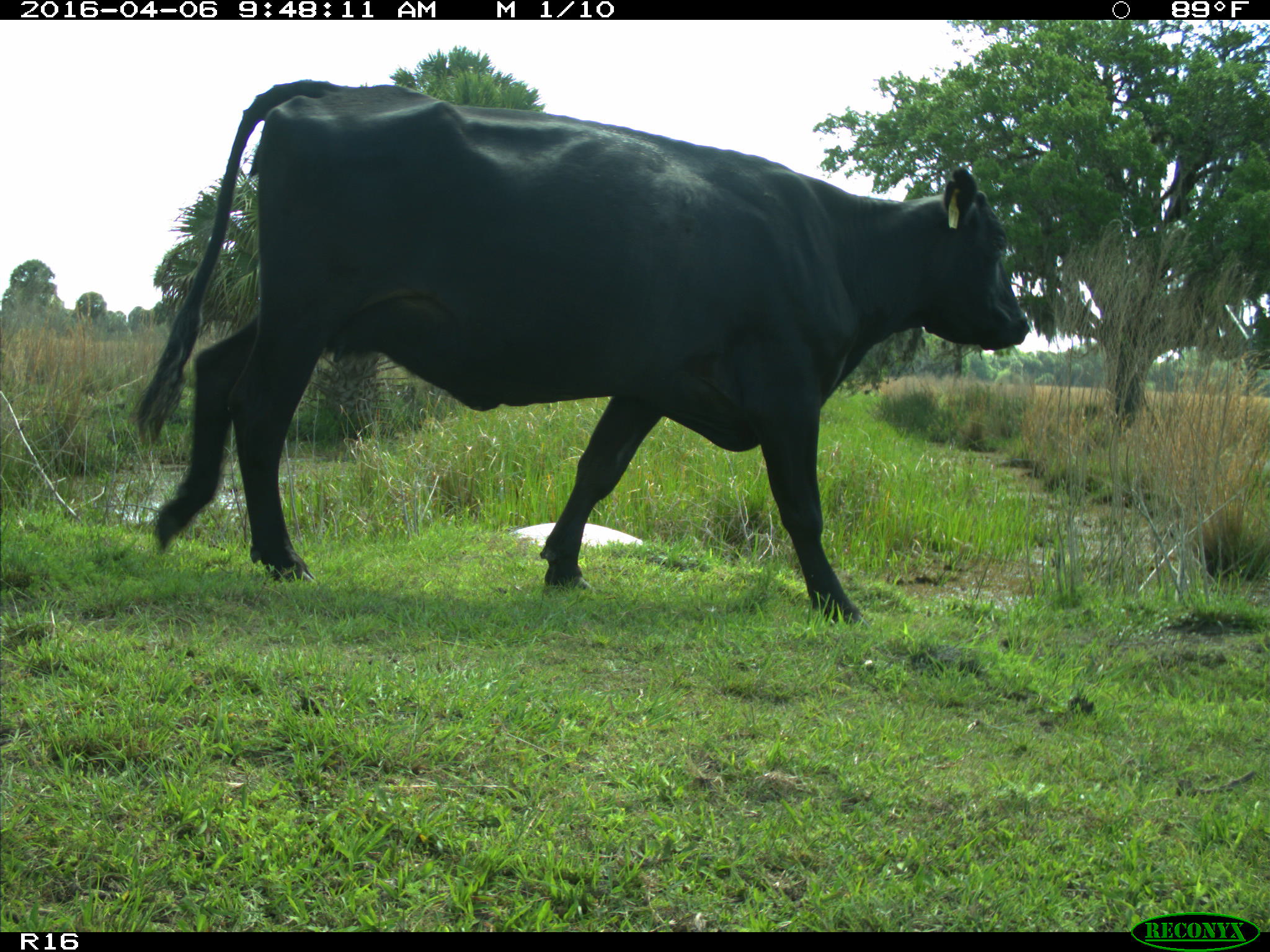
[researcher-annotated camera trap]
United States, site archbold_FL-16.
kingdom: Animalia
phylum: Chordata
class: Mammalia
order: Artiodactyla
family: Bovidae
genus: Bos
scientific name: Bos taurus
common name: domestic cow